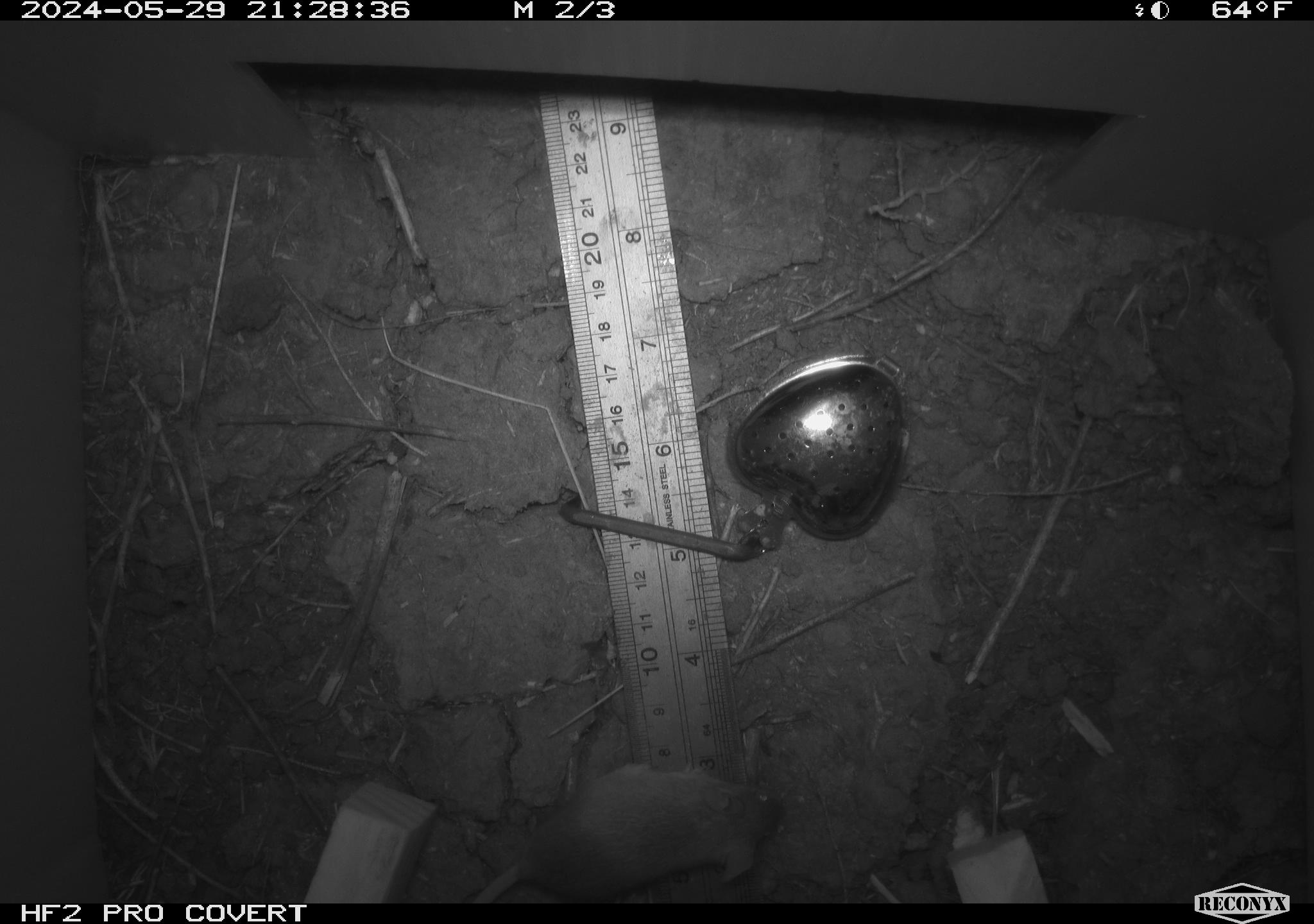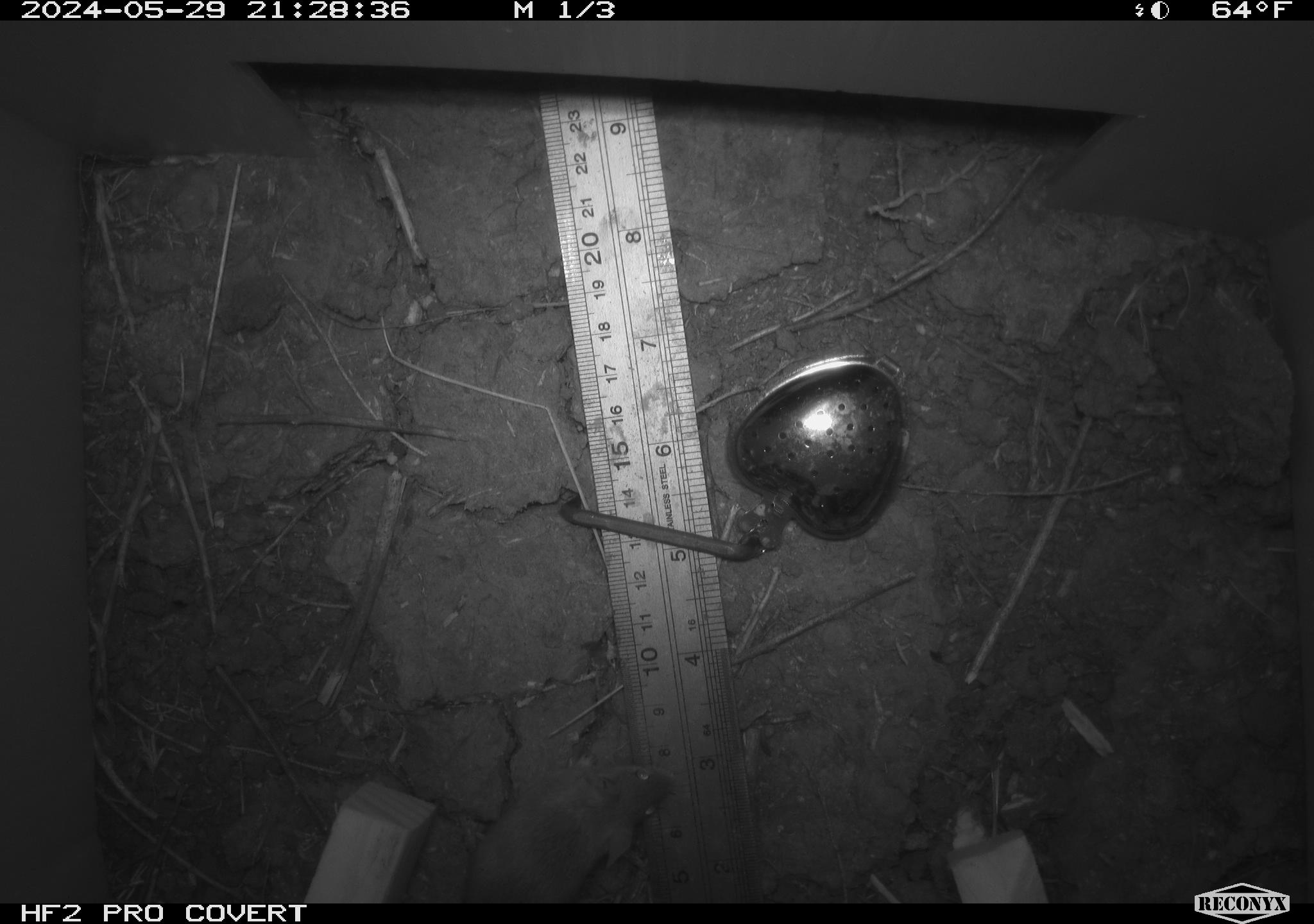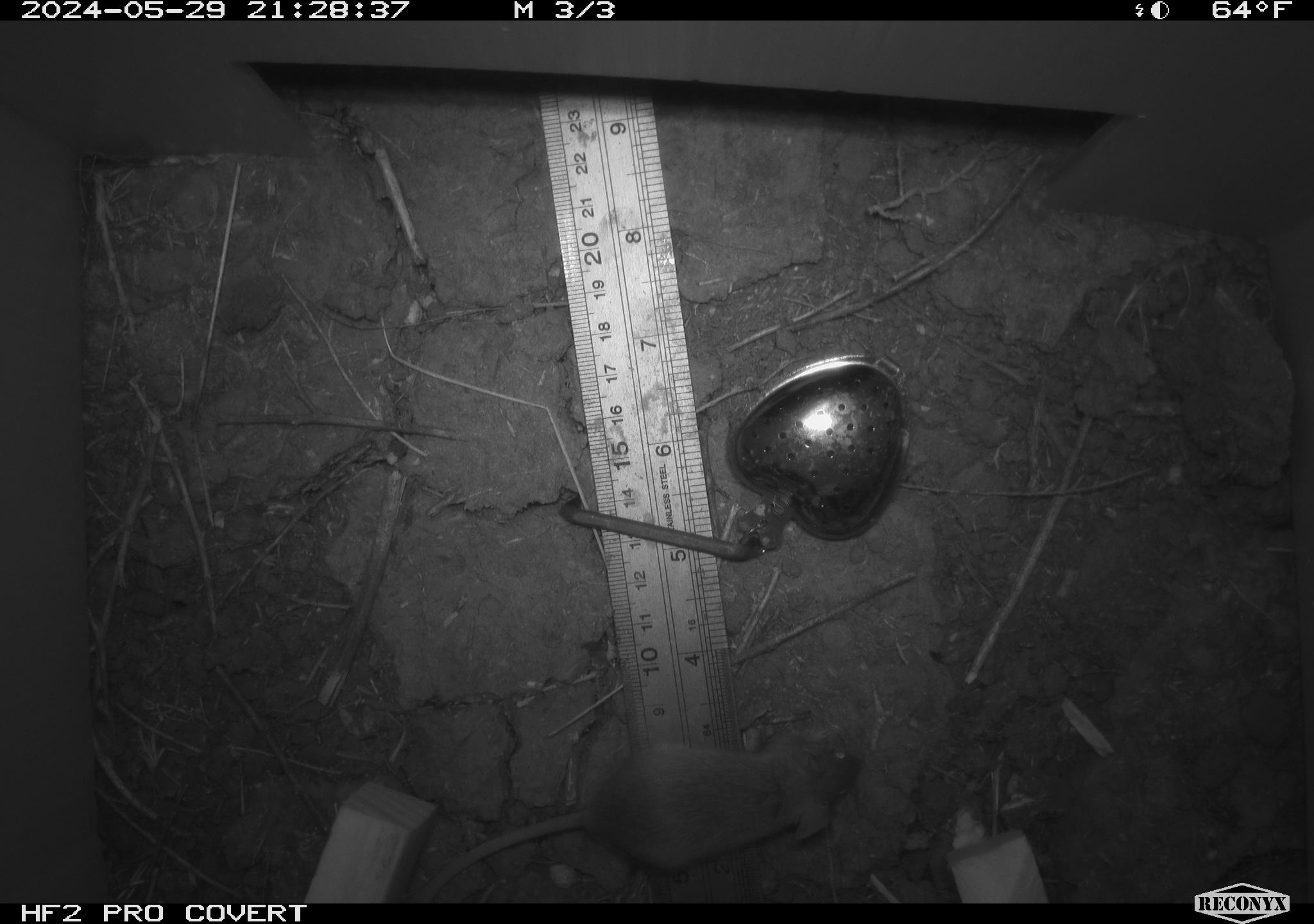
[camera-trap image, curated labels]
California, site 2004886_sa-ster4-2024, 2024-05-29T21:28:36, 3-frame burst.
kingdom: Animalia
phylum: Chordata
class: Mammalia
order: Rodentia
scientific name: Rodentia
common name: mouse species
Mouse species (Rodentia).